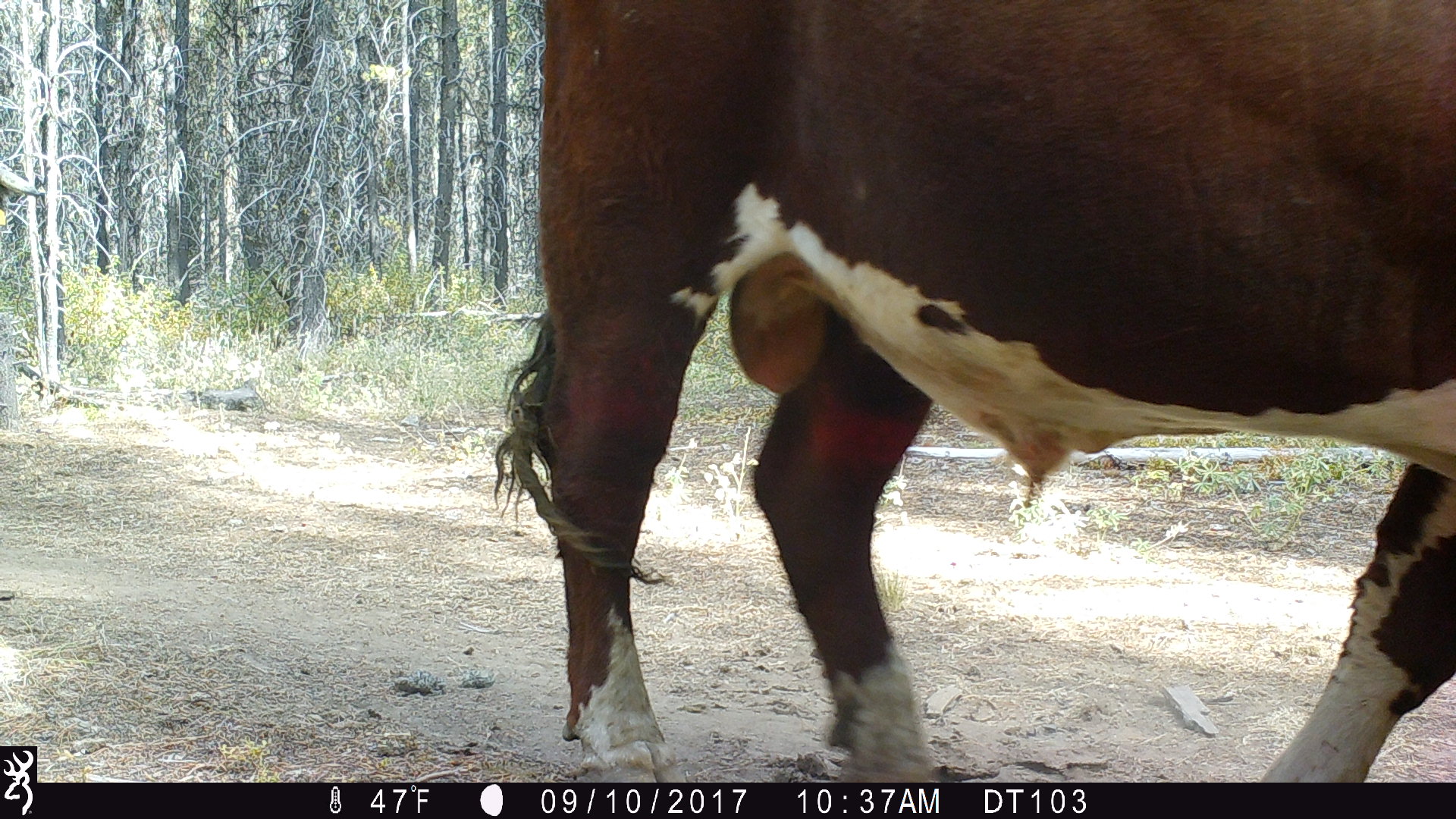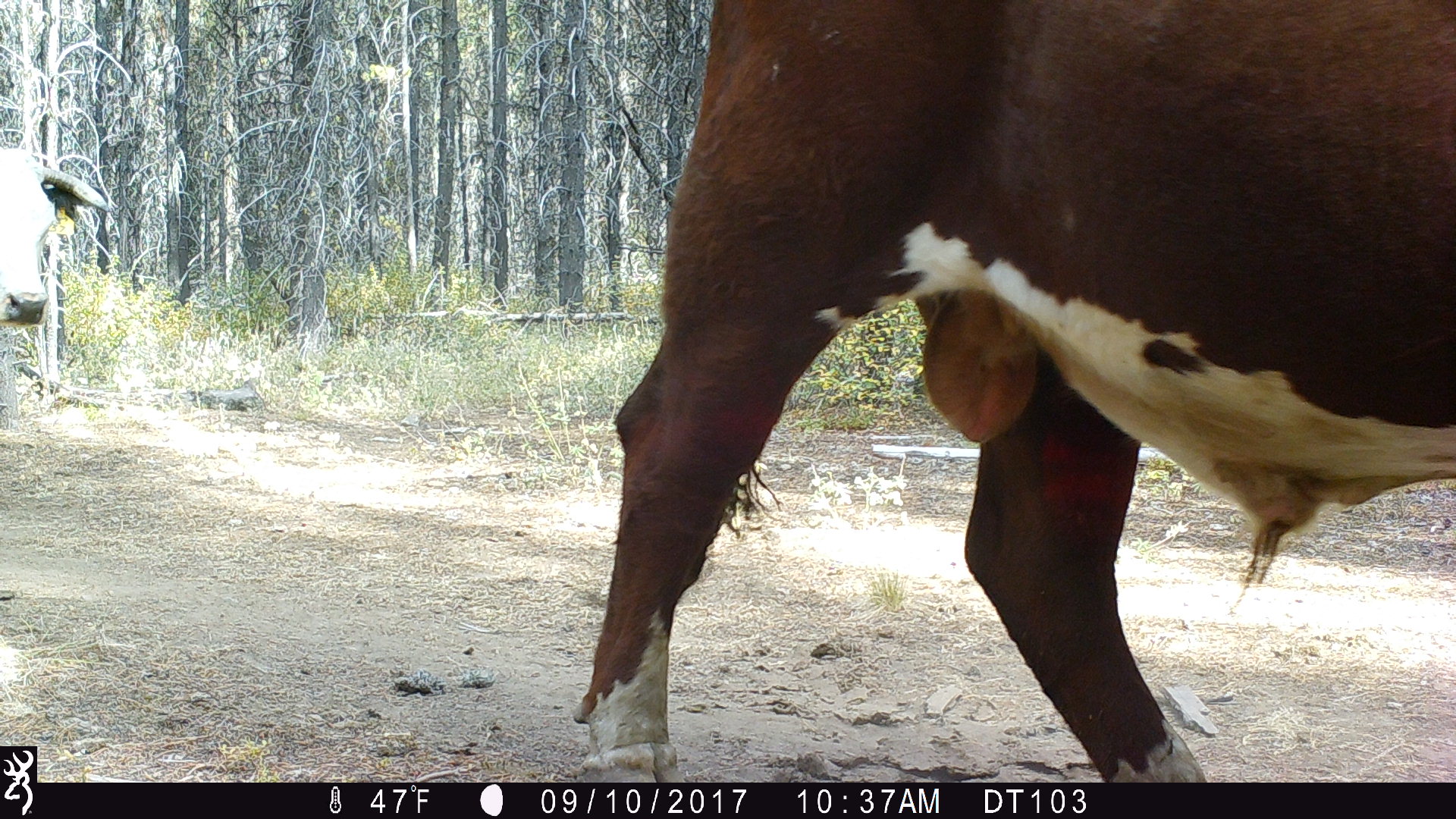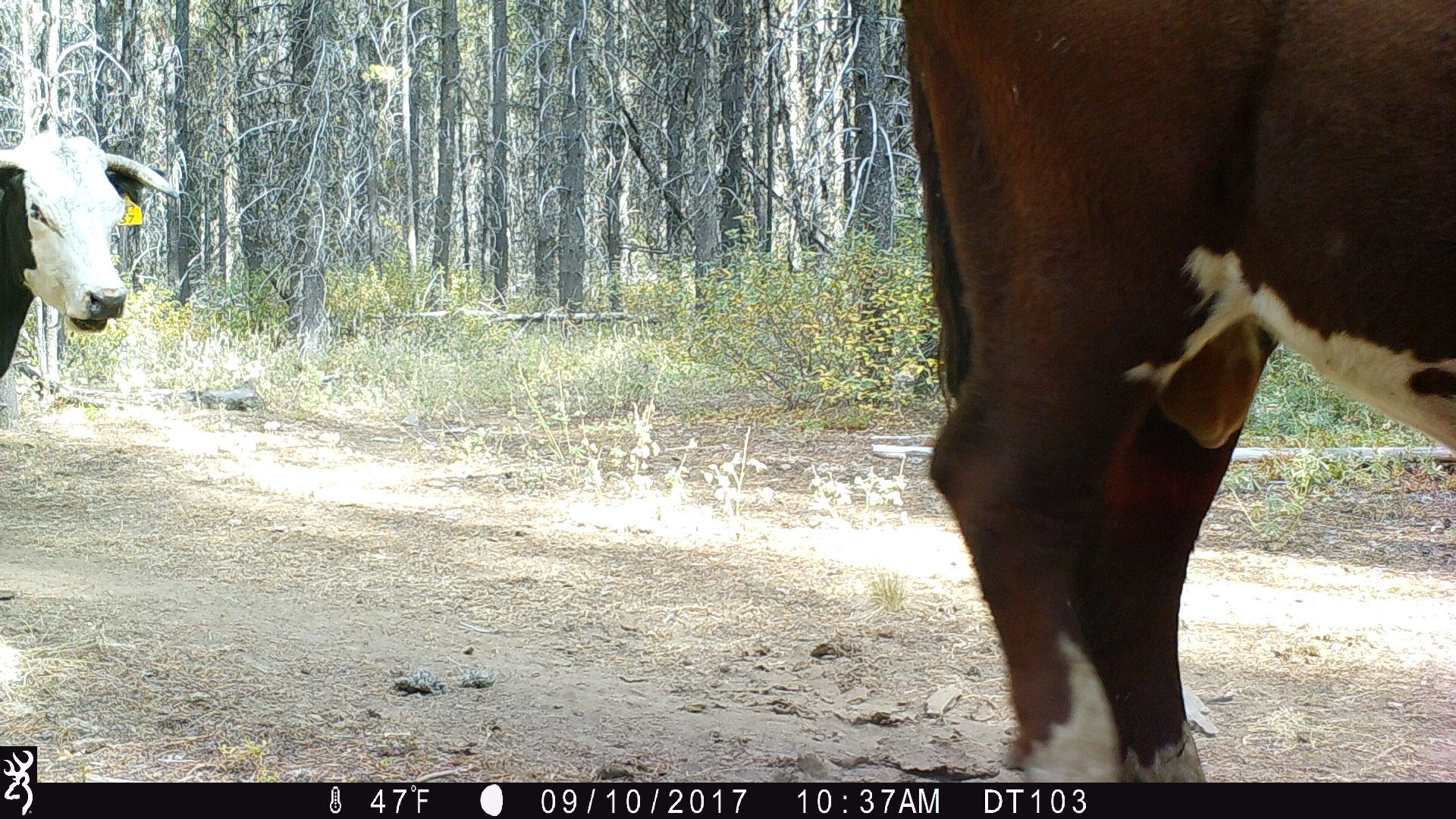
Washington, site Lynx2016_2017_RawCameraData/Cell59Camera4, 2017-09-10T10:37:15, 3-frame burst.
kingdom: Animalia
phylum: Chordata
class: Mammalia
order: Artiodactyla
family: Bovidae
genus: Bos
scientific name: Bos taurus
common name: domestic cattle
Domestic cattle (Bos taurus). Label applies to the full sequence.